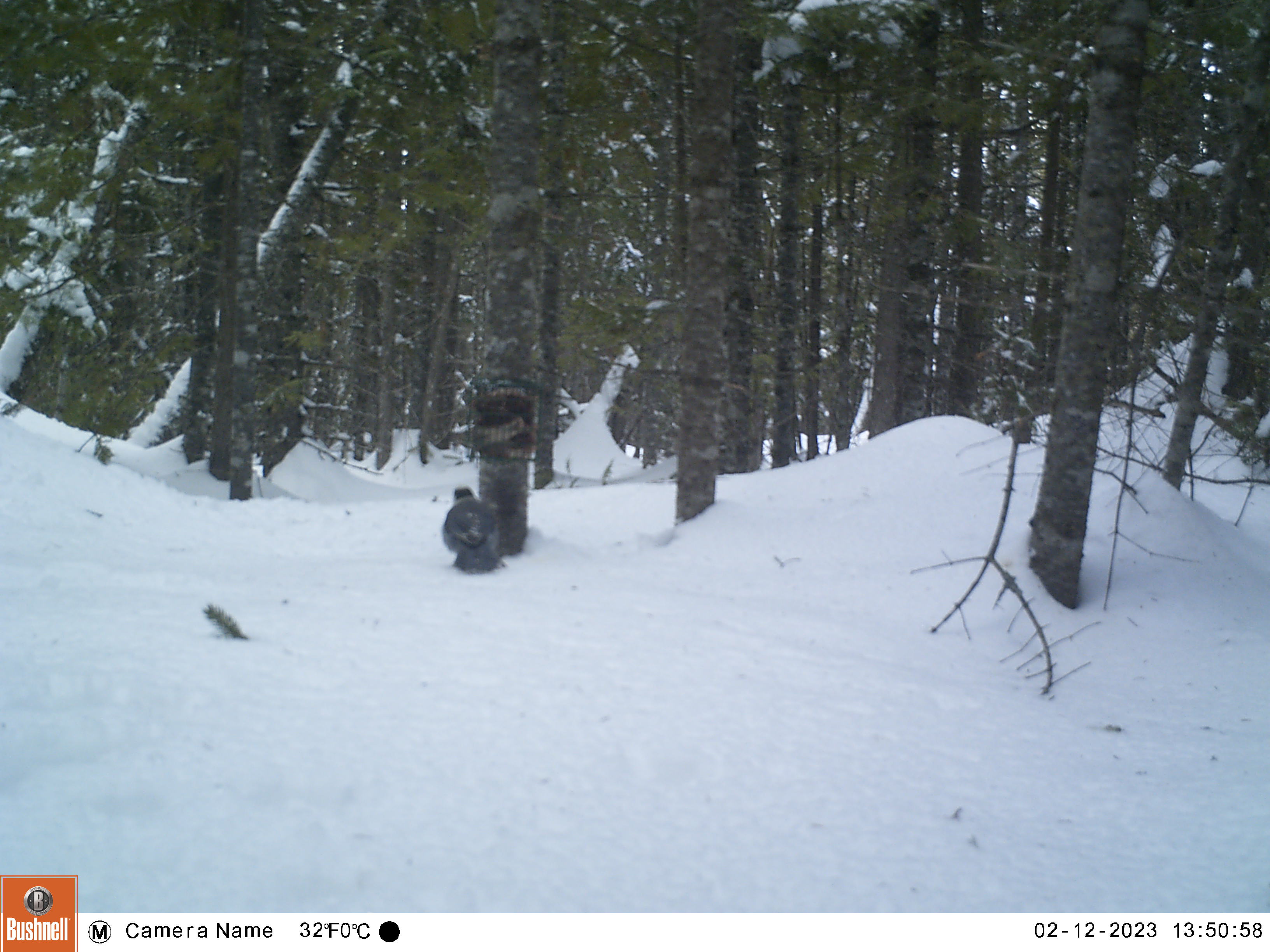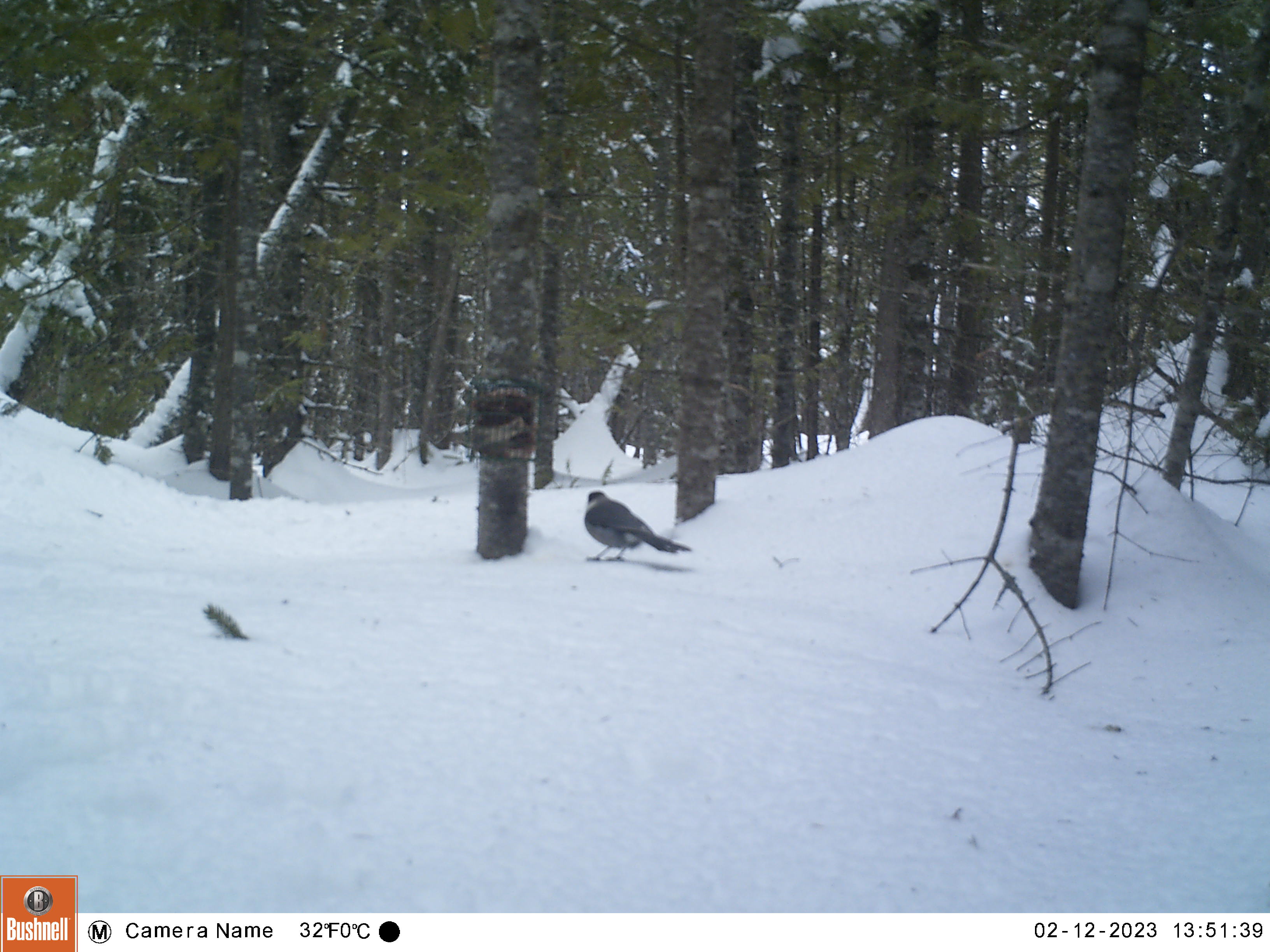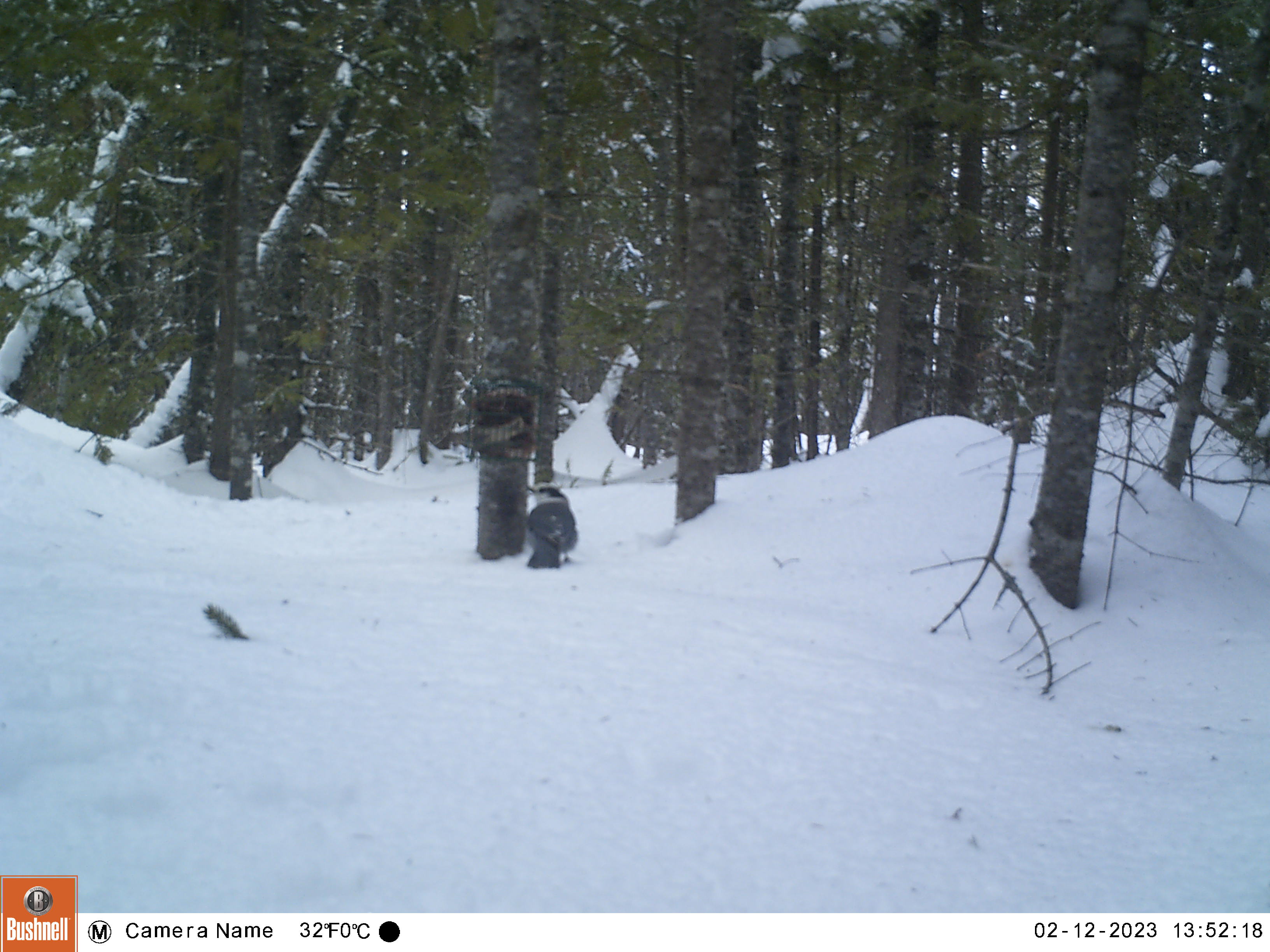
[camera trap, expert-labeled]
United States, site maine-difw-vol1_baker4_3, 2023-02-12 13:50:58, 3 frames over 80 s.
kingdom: Animalia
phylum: Chordata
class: Aves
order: Passeriformes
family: Corvidae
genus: Perisoreus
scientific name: Perisoreus canadensis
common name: canada jay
Canada jay (Perisoreus canadensis).